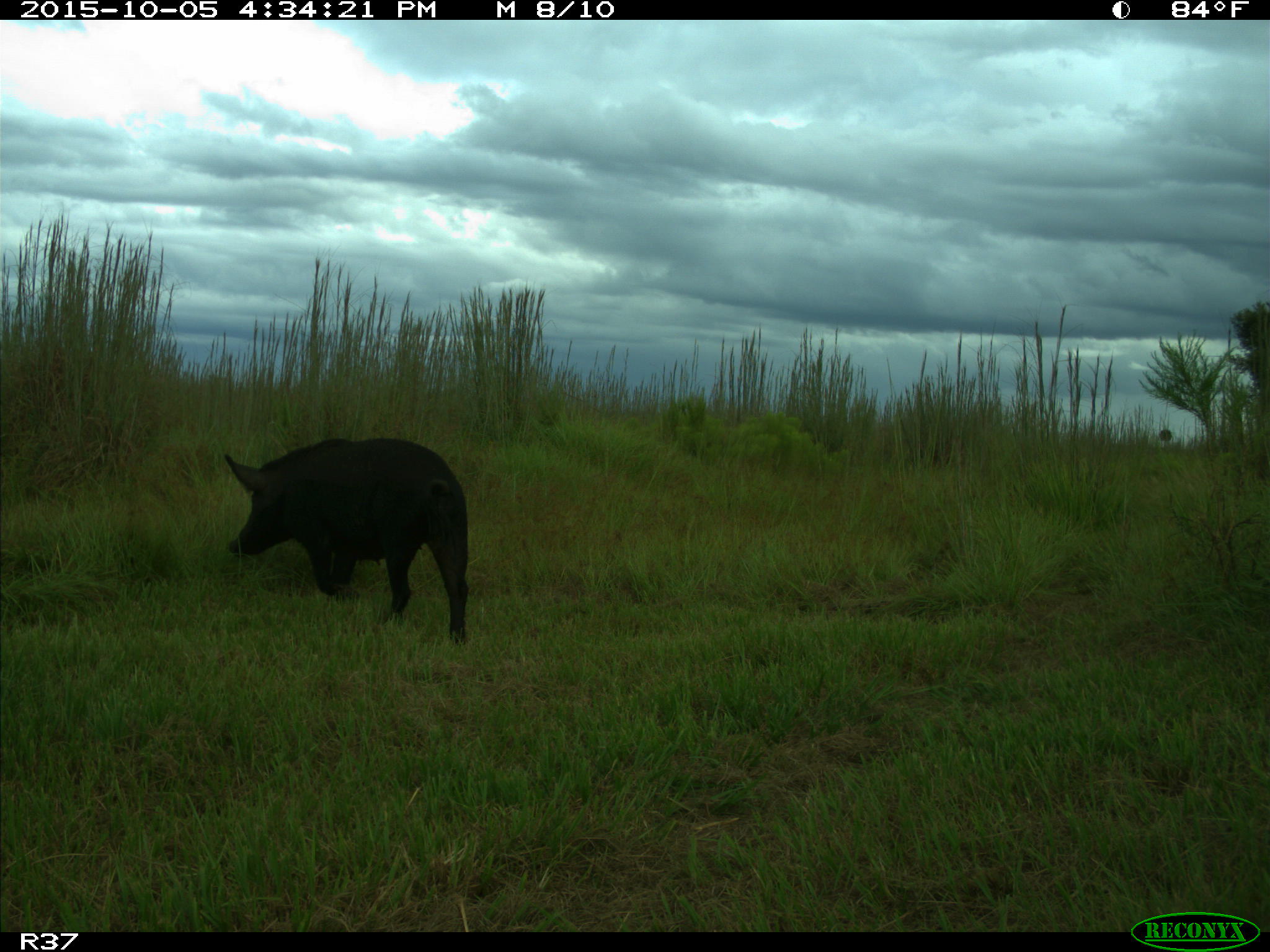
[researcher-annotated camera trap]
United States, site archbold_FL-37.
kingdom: Animalia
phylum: Chordata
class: Mammalia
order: Artiodactyla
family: Suidae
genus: Sus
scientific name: Sus scrofa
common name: wild boar